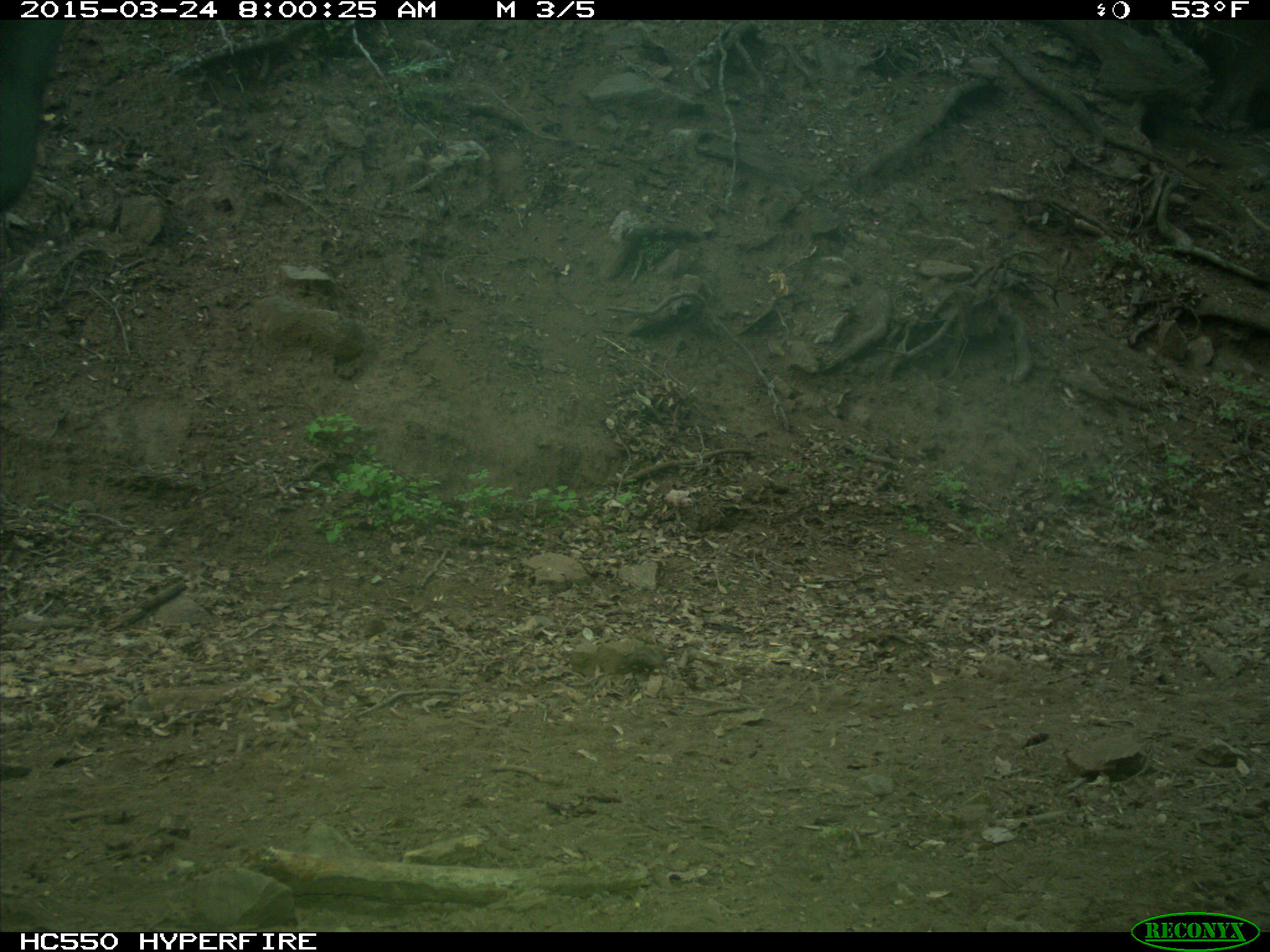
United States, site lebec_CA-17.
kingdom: Animalia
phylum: Chordata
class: Mammalia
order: Artiodactyla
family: Bovidae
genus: Bos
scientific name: Bos taurus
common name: domestic cow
Bos taurus (domestic cow).